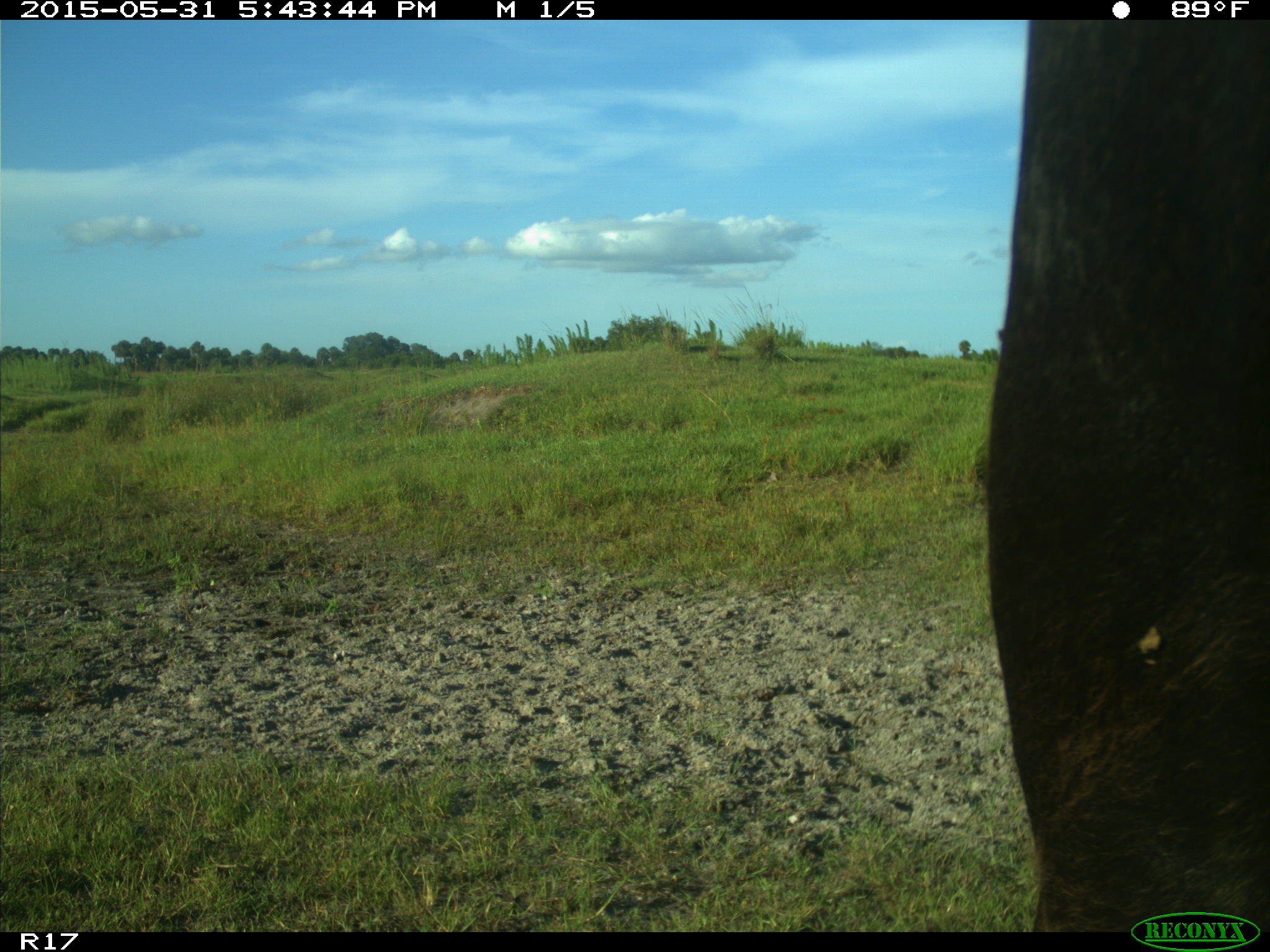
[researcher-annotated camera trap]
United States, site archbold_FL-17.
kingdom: Animalia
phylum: Chordata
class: Mammalia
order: Artiodactyla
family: Bovidae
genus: Bos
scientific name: Bos taurus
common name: domestic cow